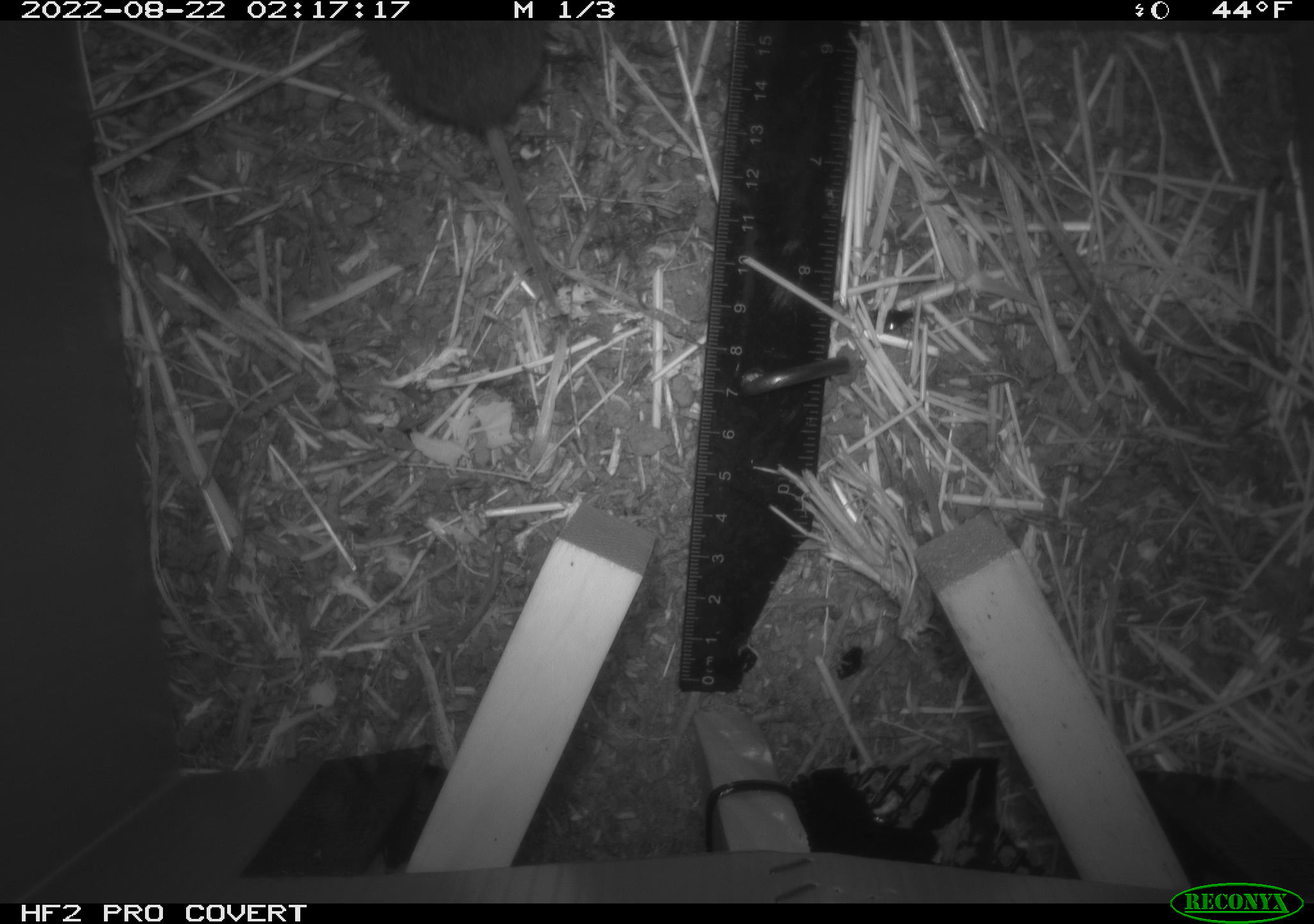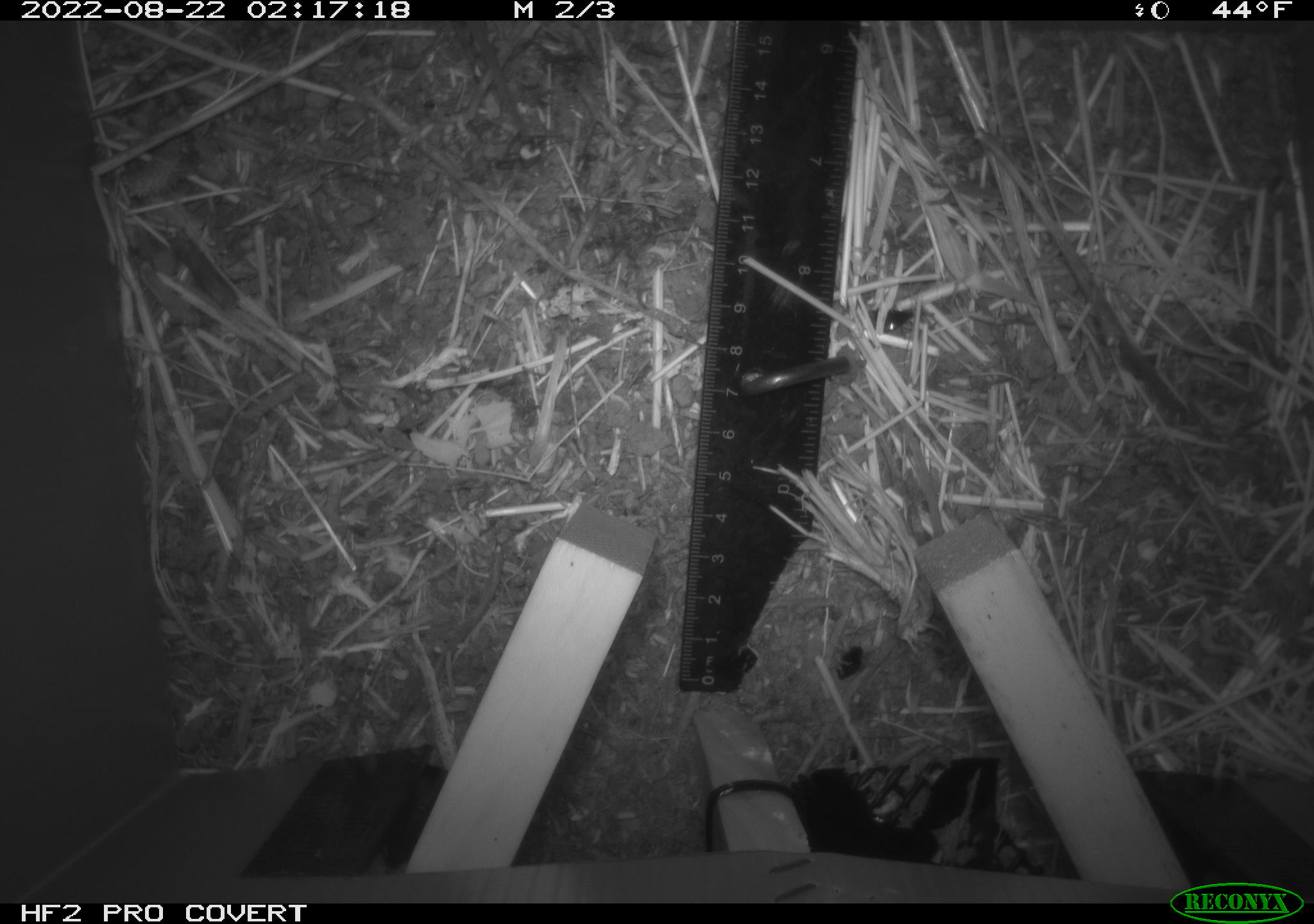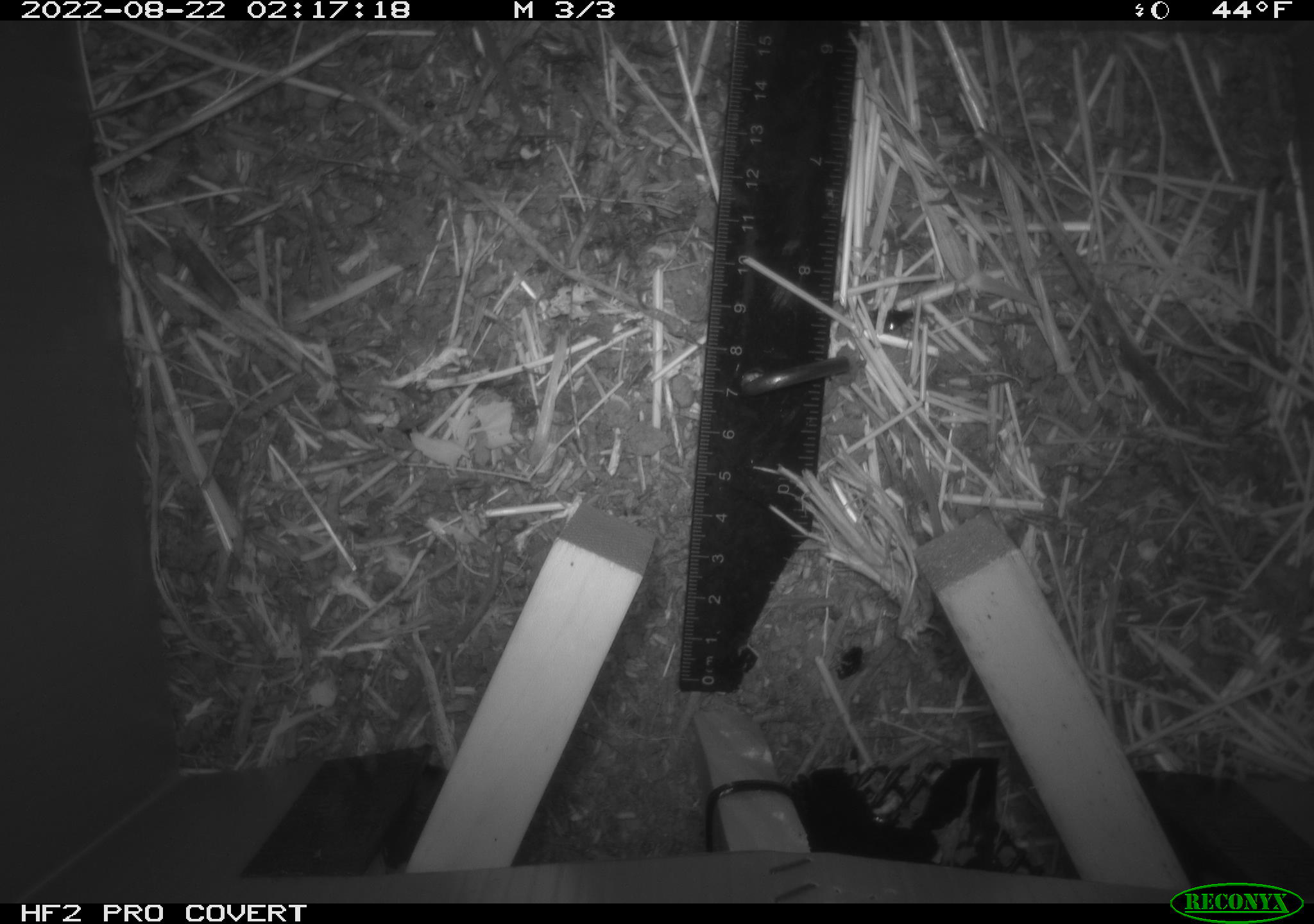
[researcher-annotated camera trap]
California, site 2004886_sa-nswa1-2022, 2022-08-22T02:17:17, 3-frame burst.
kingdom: Animalia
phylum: Chordata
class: Mammalia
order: Rodentia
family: Cricetidae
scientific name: Cricetidae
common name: hamsters, voles, lemmings, and allies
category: cricetidae family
Cricetidae family (hamsters, voles, lemmings, and allies) (Cricetidae).